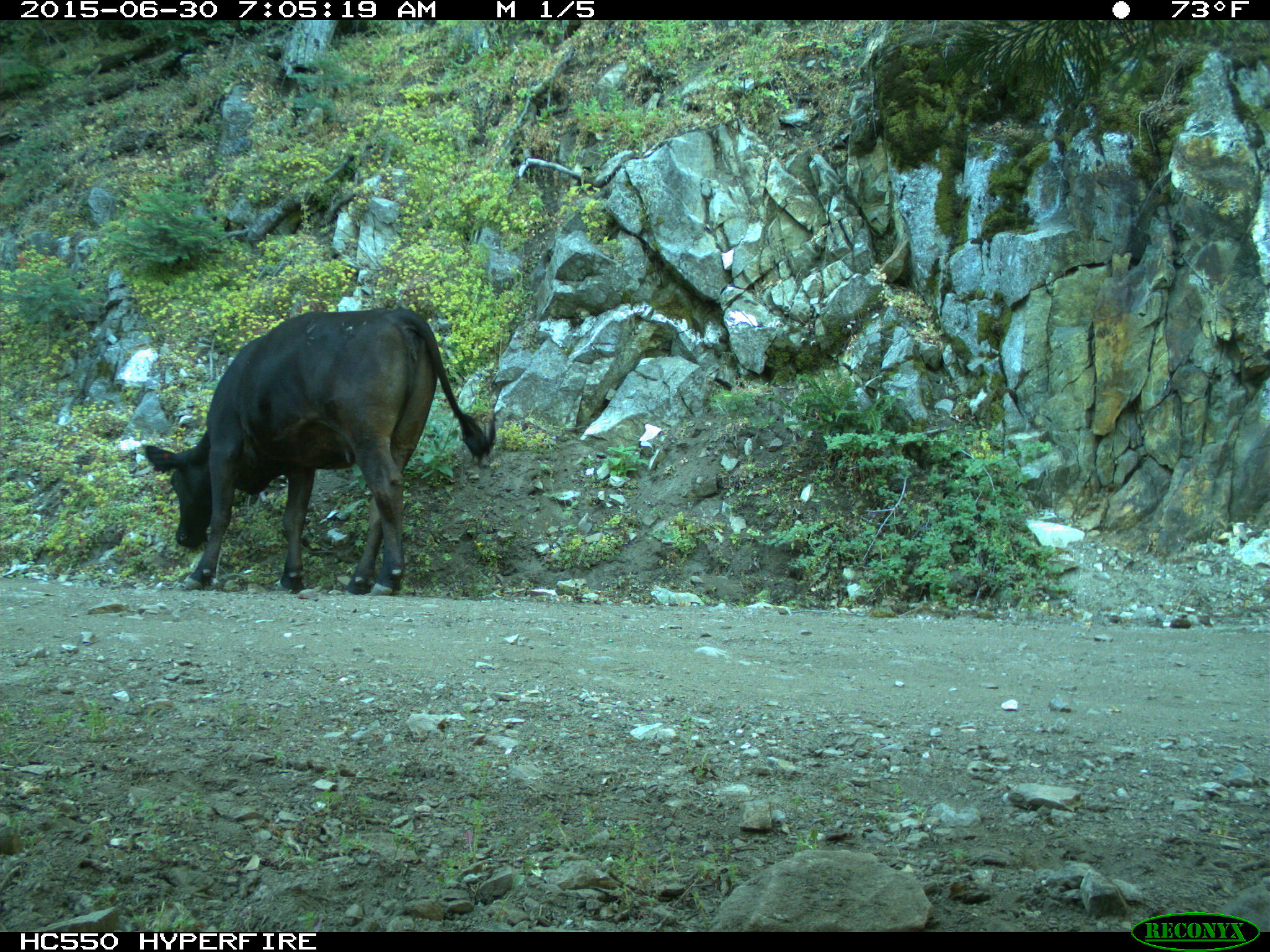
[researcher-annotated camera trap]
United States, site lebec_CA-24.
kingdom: Animalia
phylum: Chordata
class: Mammalia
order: Artiodactyla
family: Bovidae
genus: Bos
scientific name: Bos taurus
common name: domestic cow